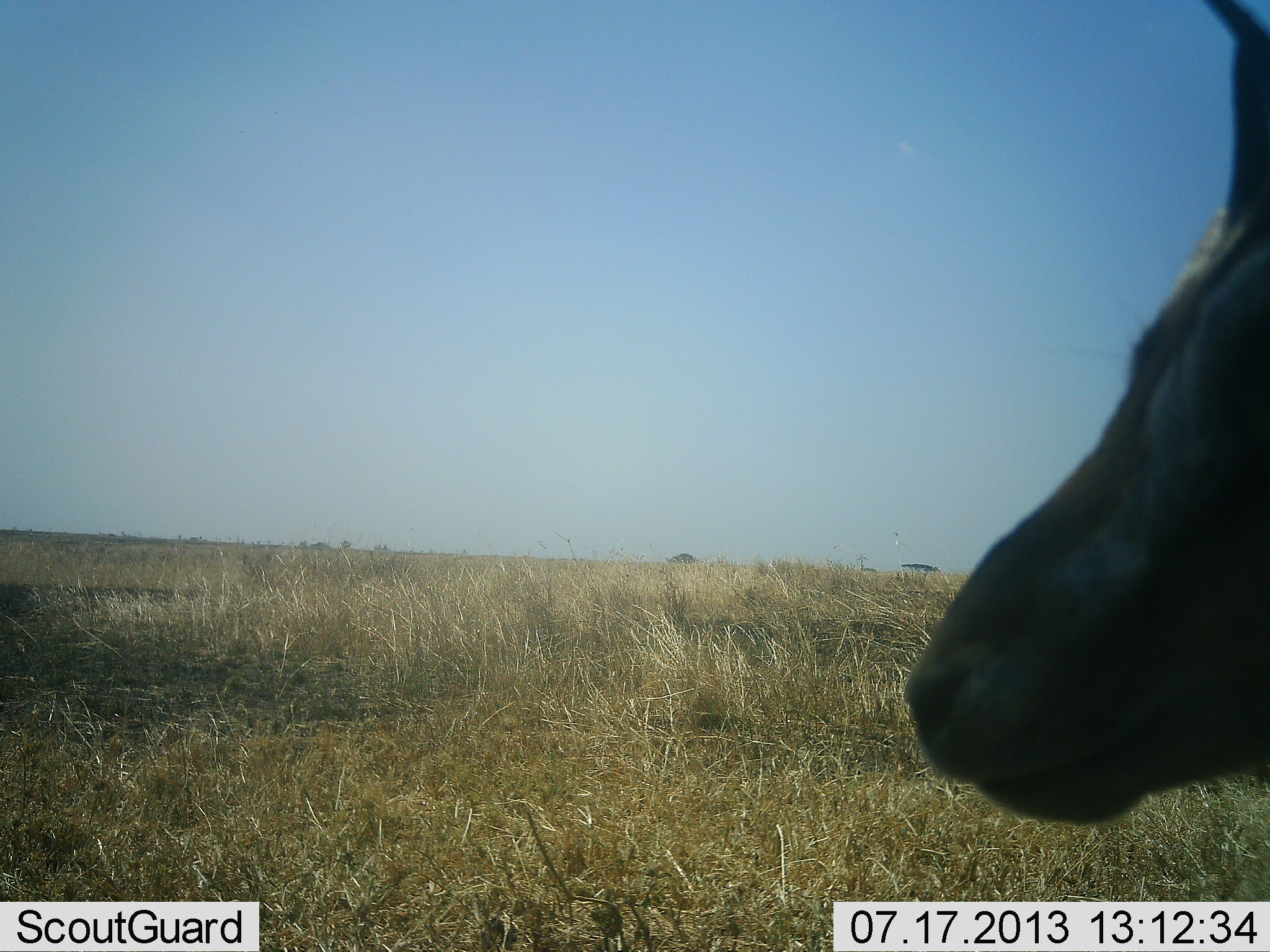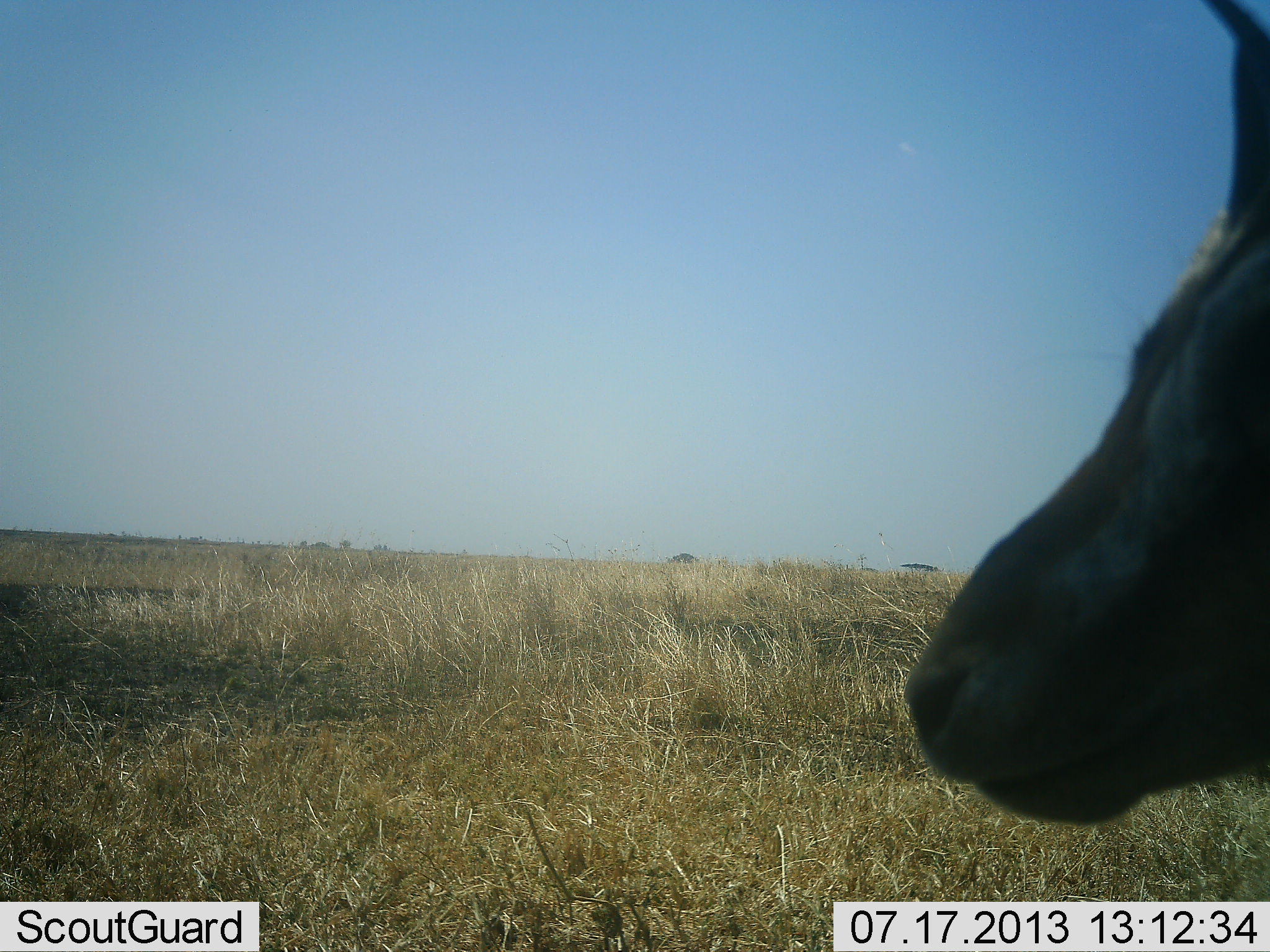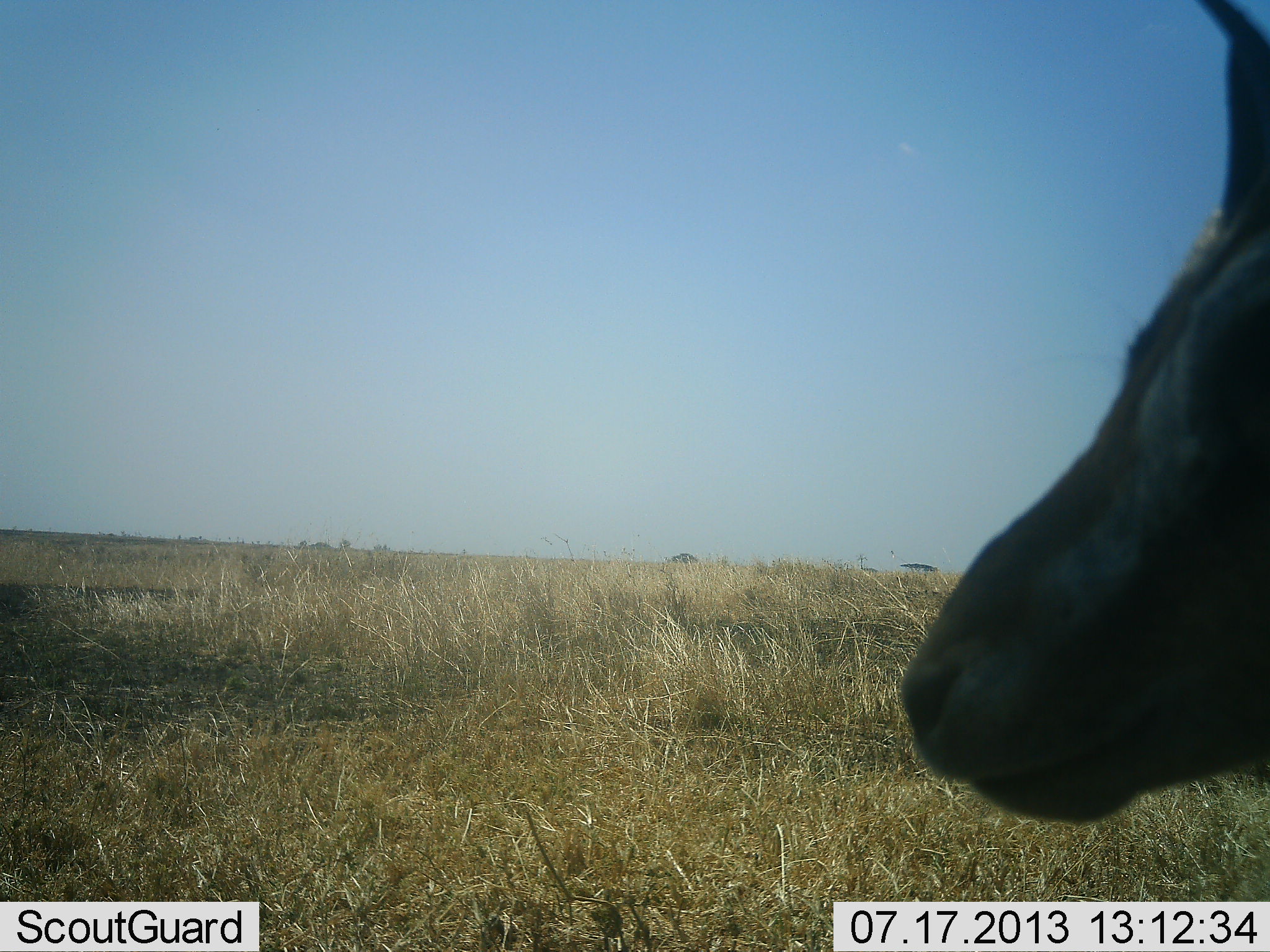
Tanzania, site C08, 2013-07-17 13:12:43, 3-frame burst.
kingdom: Animalia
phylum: Chordata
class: Mammalia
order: Artiodactyla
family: Bovidae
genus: Eudorcas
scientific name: Eudorcas thomsonii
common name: thomson's gazelle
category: gazellethomsons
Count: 1.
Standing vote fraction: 100%.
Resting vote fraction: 0%.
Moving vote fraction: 0%.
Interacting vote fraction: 0%.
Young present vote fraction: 0%.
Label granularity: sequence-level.